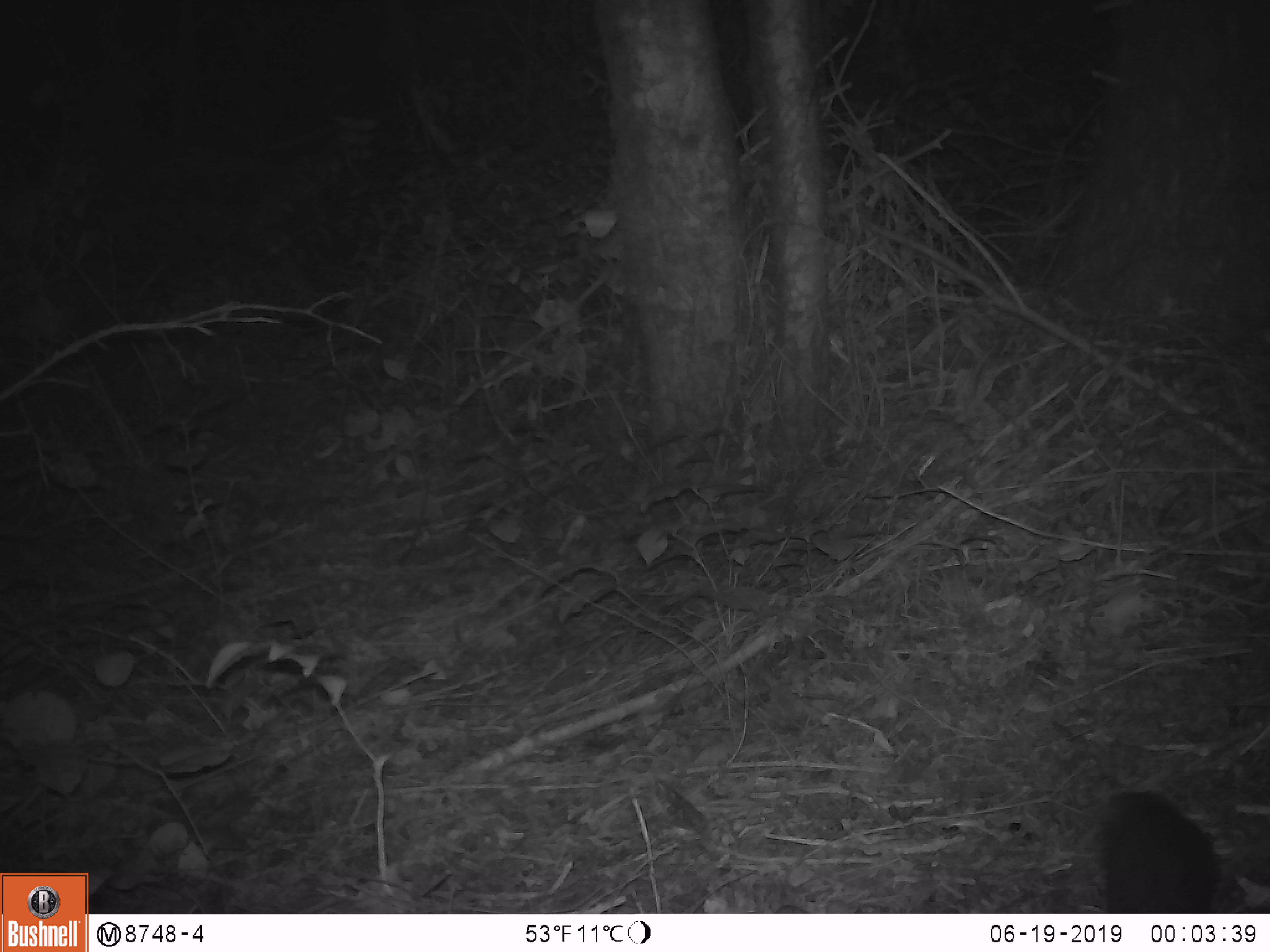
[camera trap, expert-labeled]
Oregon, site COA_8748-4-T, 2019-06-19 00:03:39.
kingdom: Animalia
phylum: Chordata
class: Mammalia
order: Rodentia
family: Aplodontiidae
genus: Aplodontia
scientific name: Aplodontia rufa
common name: mountain beaver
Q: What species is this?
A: Mountain beaver (Aplodontia rufa).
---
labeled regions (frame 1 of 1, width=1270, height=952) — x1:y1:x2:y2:
mountain beaver: 1093:781:1226:909